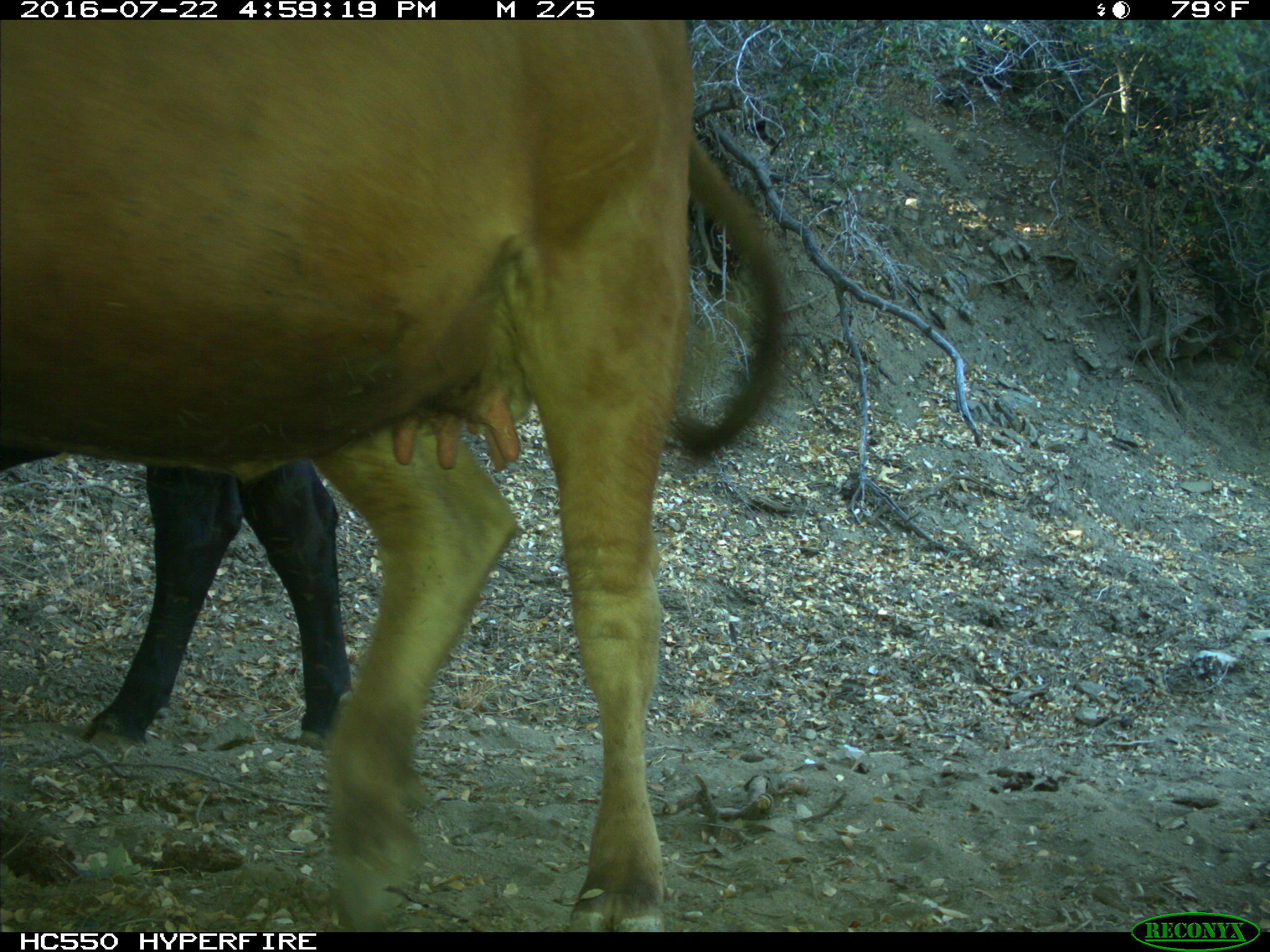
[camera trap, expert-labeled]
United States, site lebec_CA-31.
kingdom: Animalia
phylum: Chordata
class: Mammalia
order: Artiodactyla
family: Bovidae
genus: Bos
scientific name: Bos taurus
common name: domestic cow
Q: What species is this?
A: Bos taurus (domestic cow).